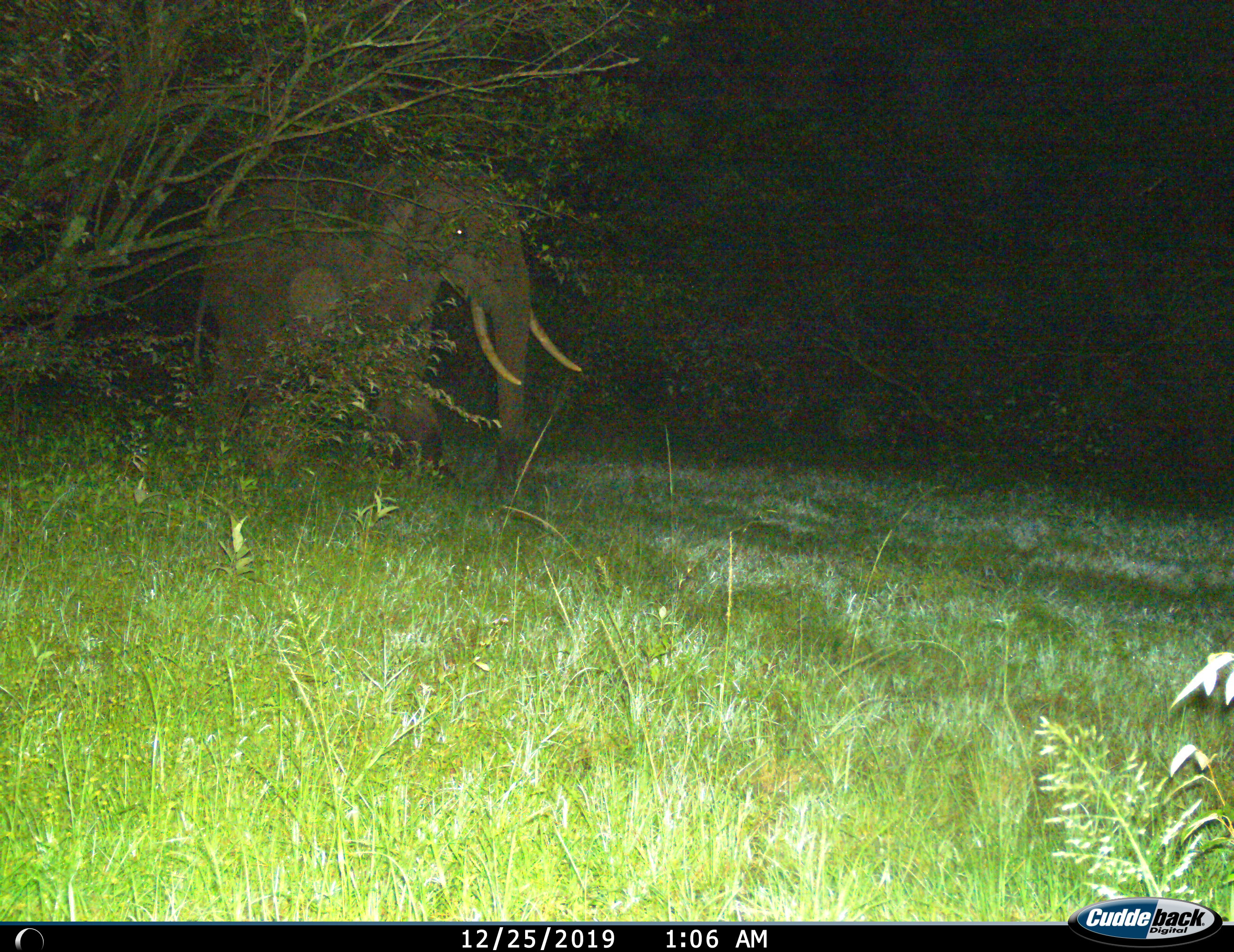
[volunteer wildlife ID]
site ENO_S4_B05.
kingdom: Animalia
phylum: Chordata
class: Mammalia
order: Proboscidea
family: Elephantidae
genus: Loxodonta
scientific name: Loxodonta africana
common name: african bush elephant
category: elephant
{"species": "elephant (african bush elephant) (Loxodonta africana)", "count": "1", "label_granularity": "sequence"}